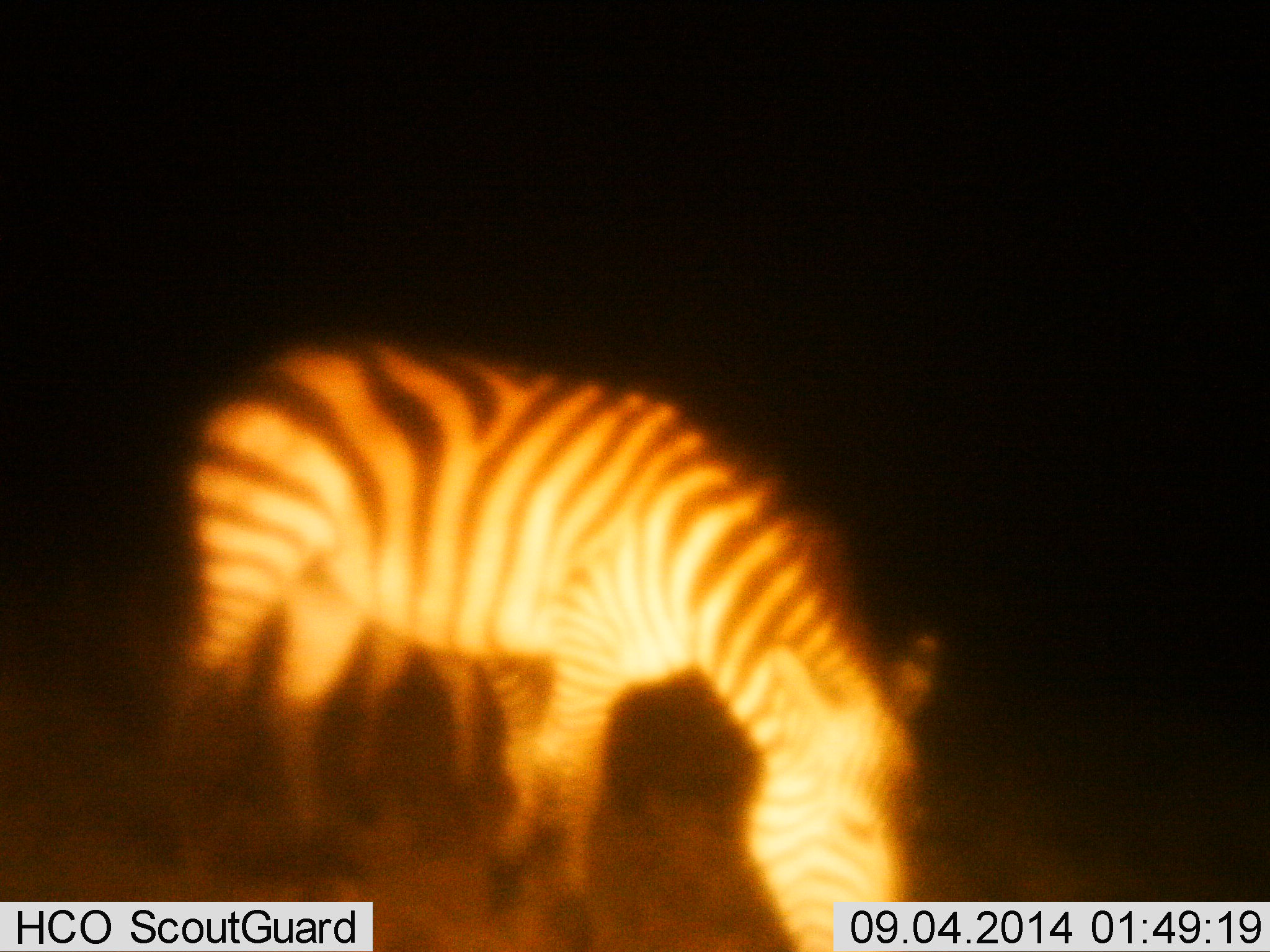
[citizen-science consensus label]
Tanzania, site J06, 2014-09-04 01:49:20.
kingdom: Animalia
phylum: Chordata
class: Mammalia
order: Perissodactyla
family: Equidae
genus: Equus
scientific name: Equus quagga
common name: plains zebra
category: zebra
Zebra (plains zebra) (Equus quagga), count 1. Behavior (volunteer vote fractions): standing 0%, resting 0%, moving 0%, interacting 0%. Young present (vote fraction): 0%. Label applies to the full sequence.